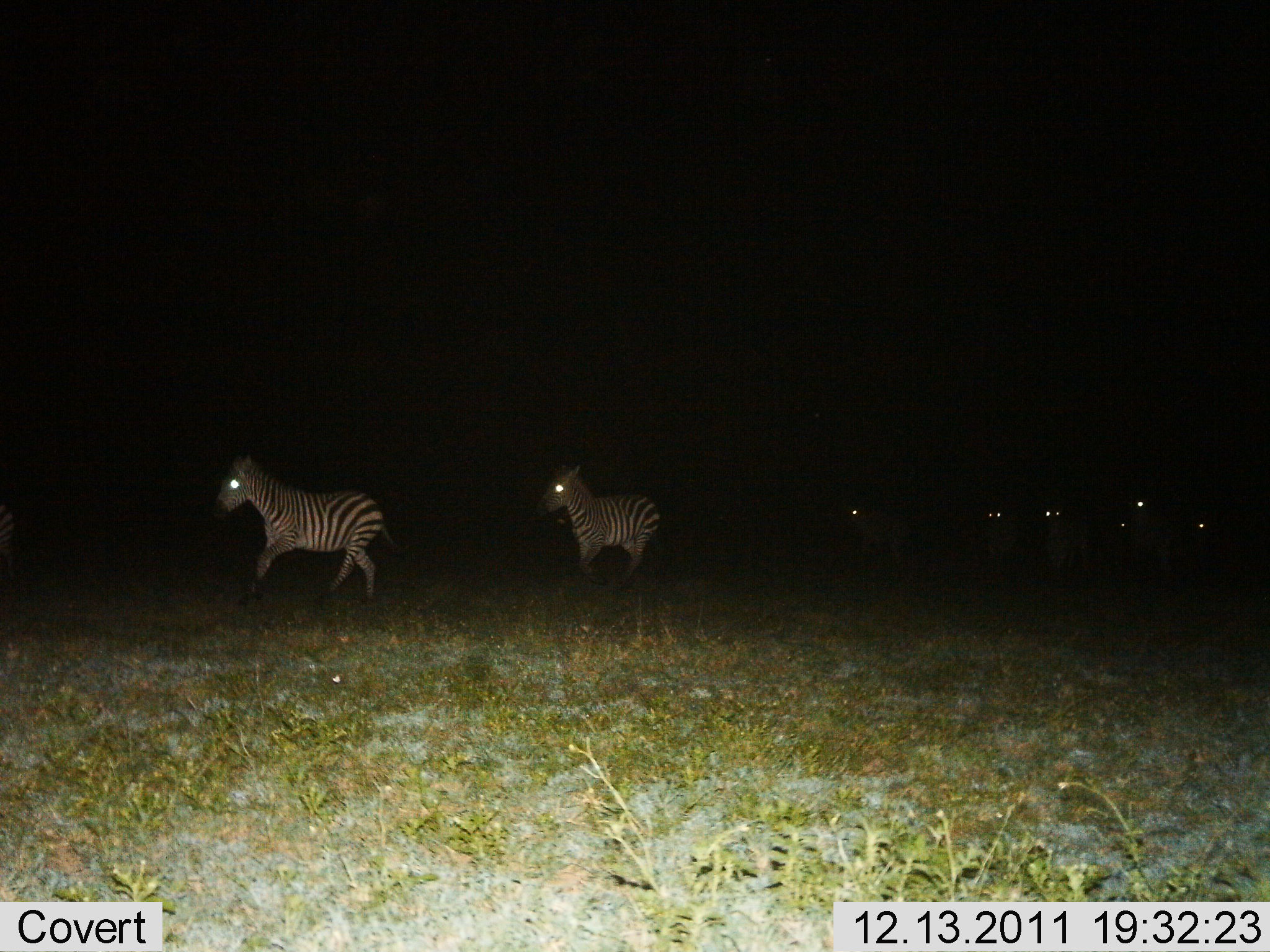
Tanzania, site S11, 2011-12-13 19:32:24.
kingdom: Animalia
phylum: Chordata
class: Mammalia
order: Perissodactyla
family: Equidae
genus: Equus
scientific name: Equus quagga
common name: plains zebra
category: zebra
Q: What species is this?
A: Zebra (plains zebra) (Equus quagga).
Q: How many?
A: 8.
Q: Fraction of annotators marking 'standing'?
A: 20%.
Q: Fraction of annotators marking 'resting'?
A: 0%.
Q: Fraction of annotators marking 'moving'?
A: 100%.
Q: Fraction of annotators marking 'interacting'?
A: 0%.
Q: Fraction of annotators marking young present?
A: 0%.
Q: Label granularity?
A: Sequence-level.